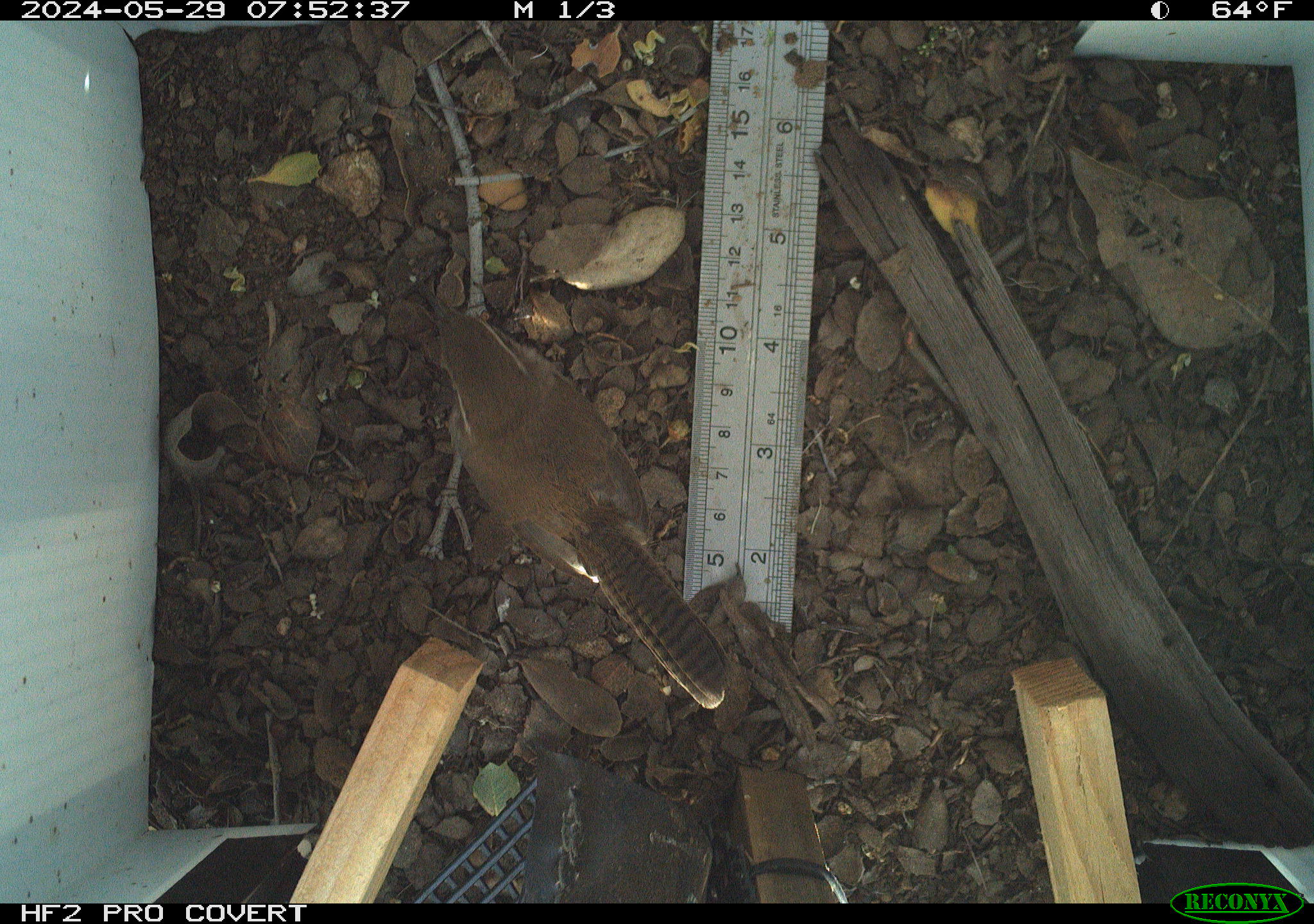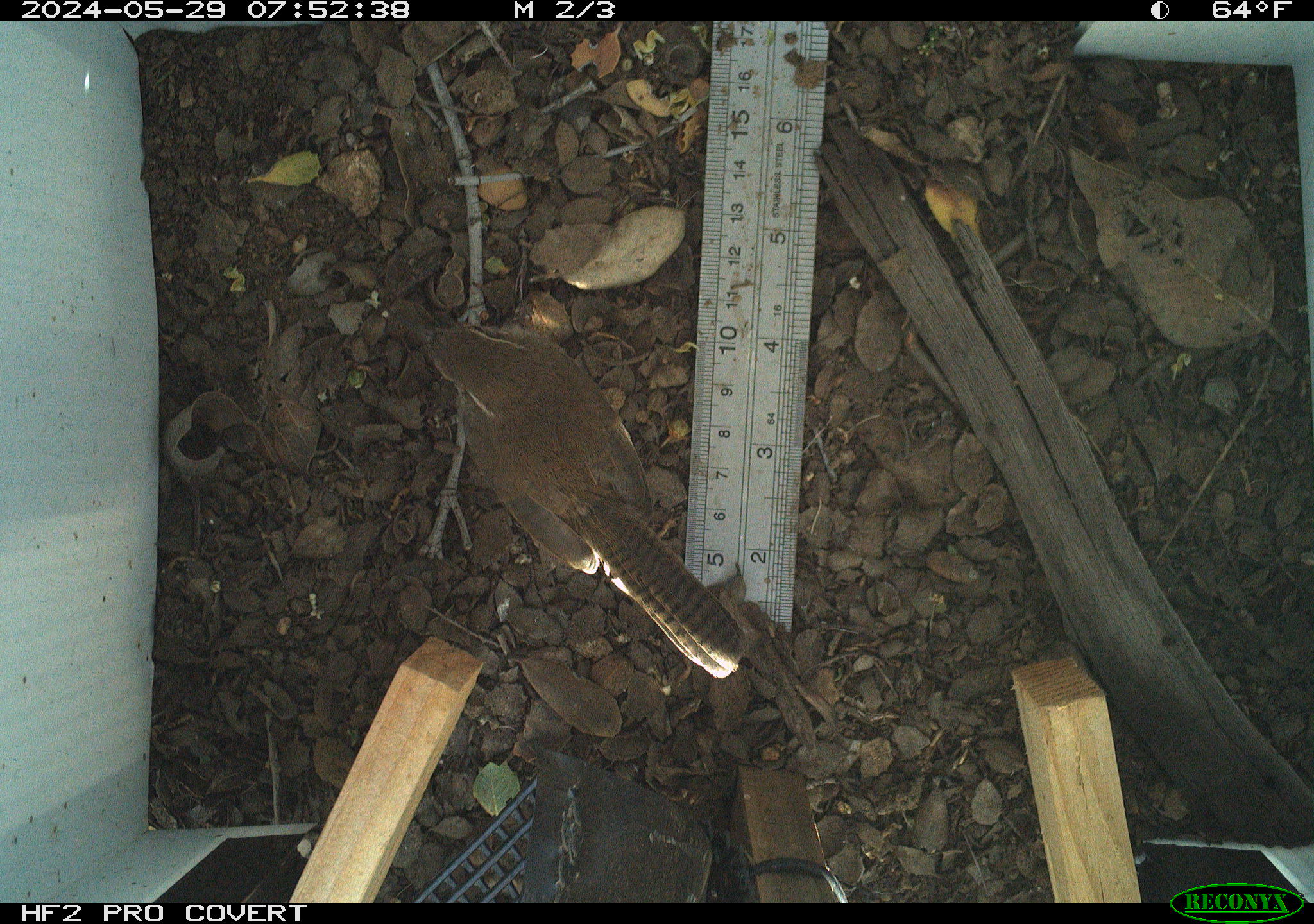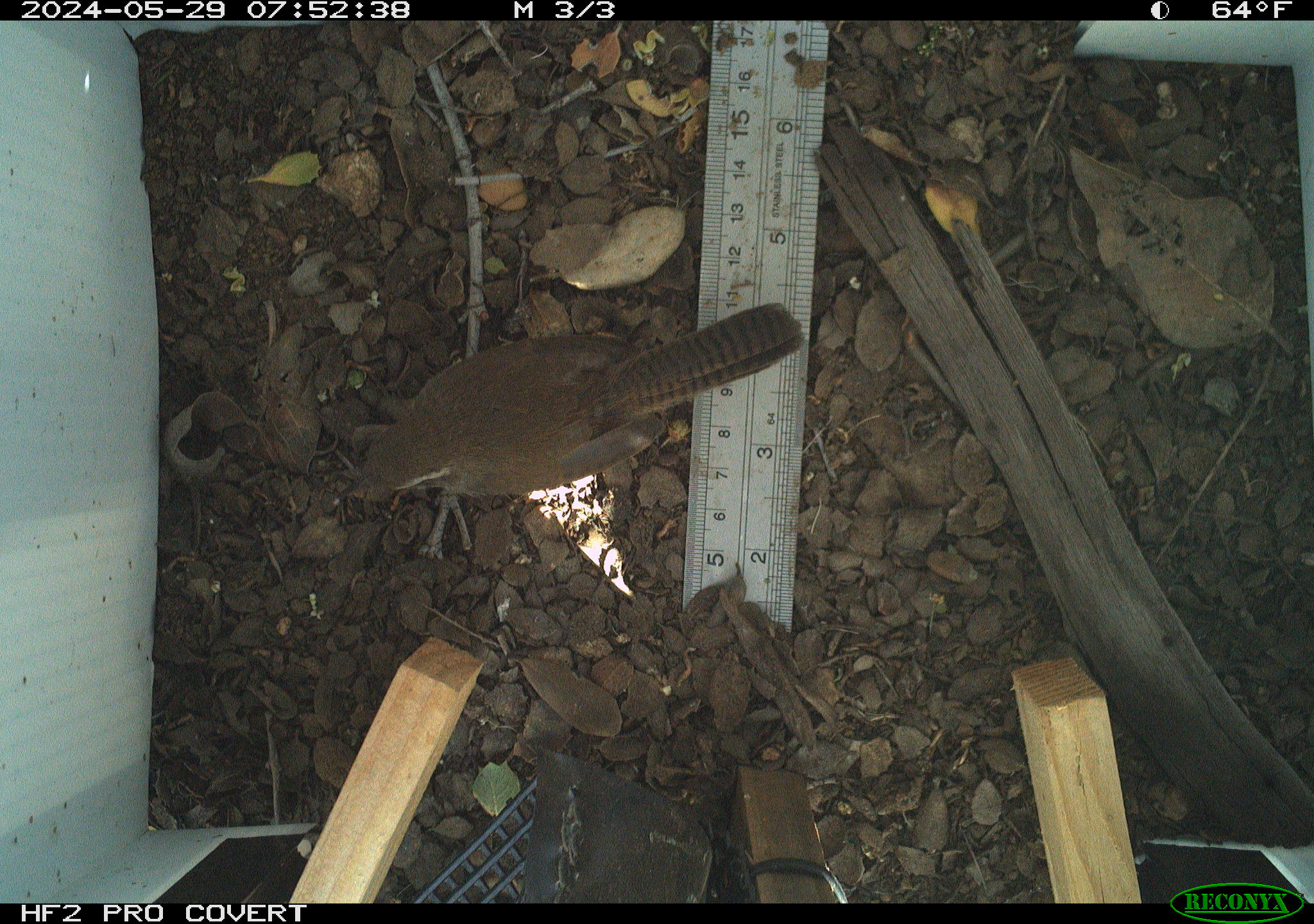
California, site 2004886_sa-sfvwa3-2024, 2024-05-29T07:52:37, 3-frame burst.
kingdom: Animalia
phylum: Chordata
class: Aves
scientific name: Aves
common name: bird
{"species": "bird (Aves)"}